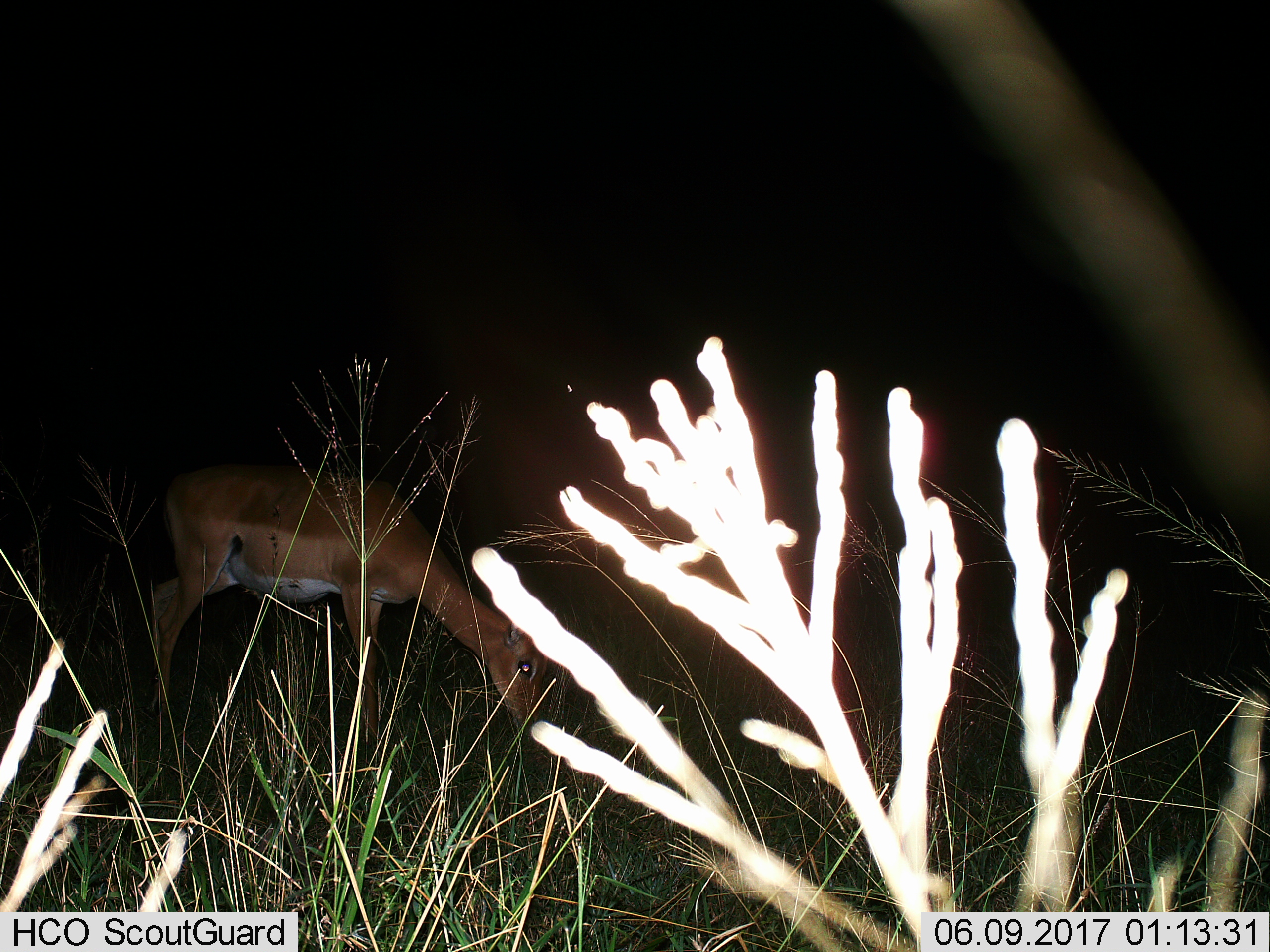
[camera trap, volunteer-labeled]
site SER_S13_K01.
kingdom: Animalia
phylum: Chordata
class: Mammalia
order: Artiodactyla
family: Bovidae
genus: Aepyceros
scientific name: Aepyceros melampus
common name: impala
Impala (Aepyceros melampus), count 1. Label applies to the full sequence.